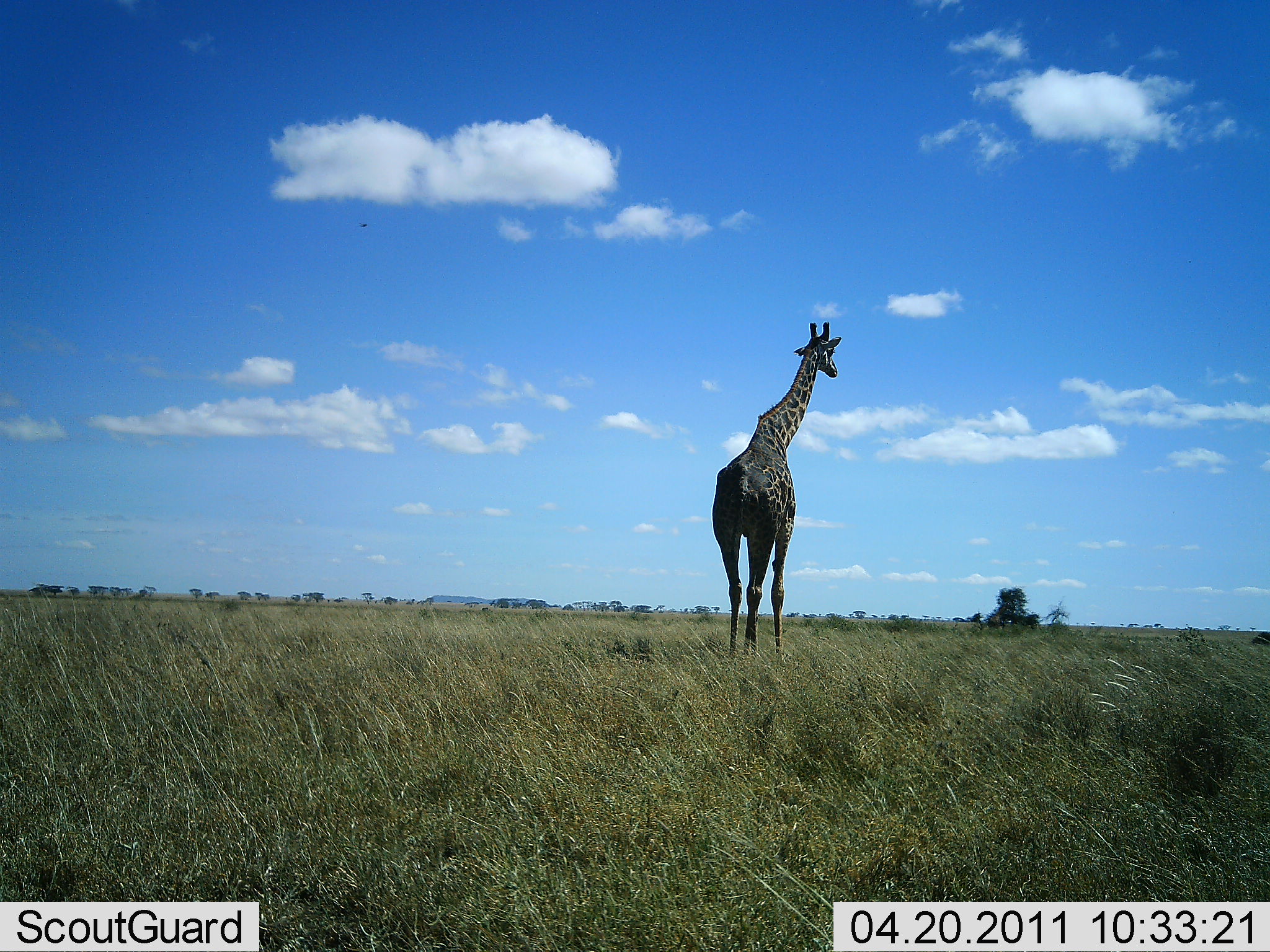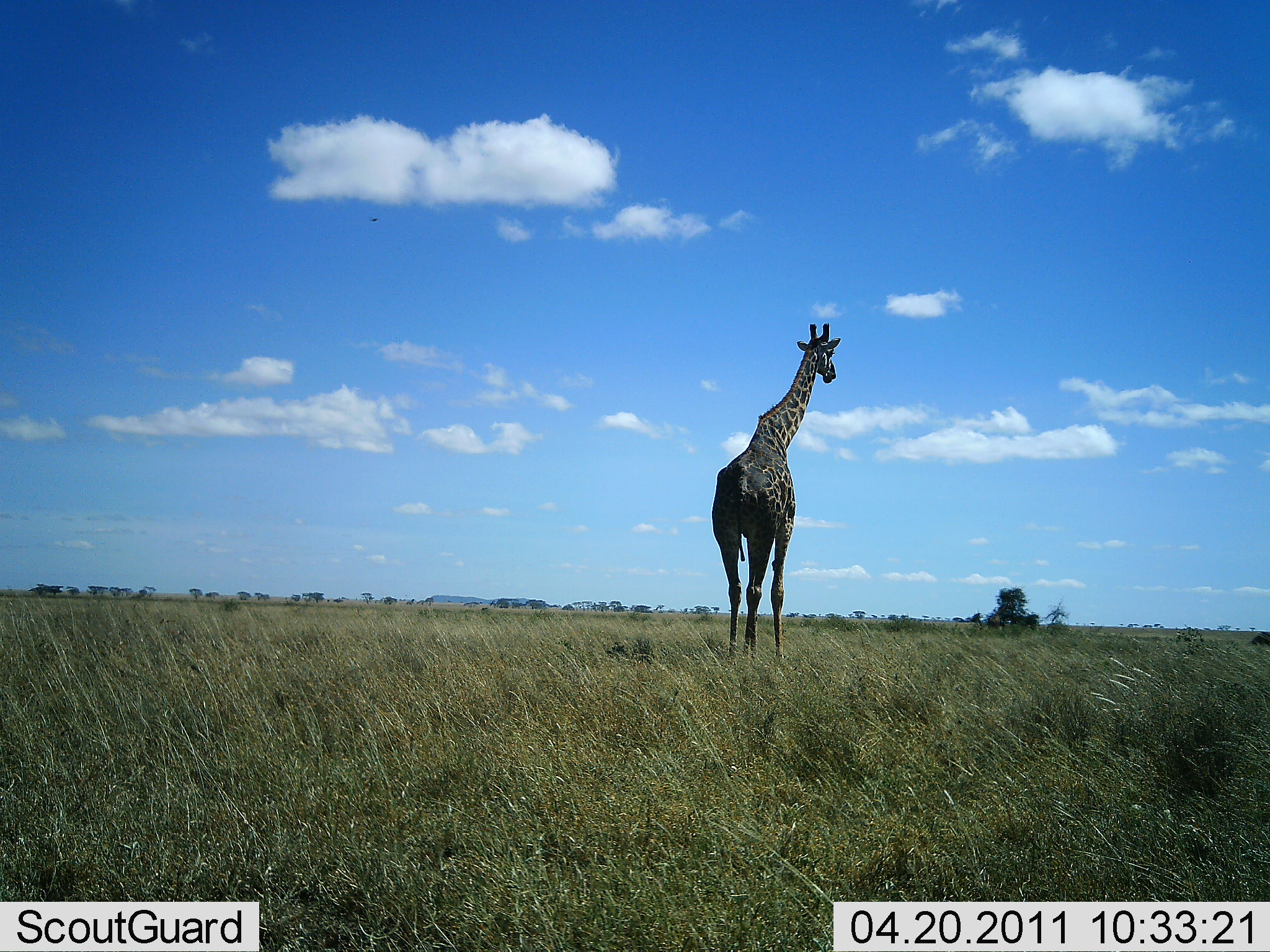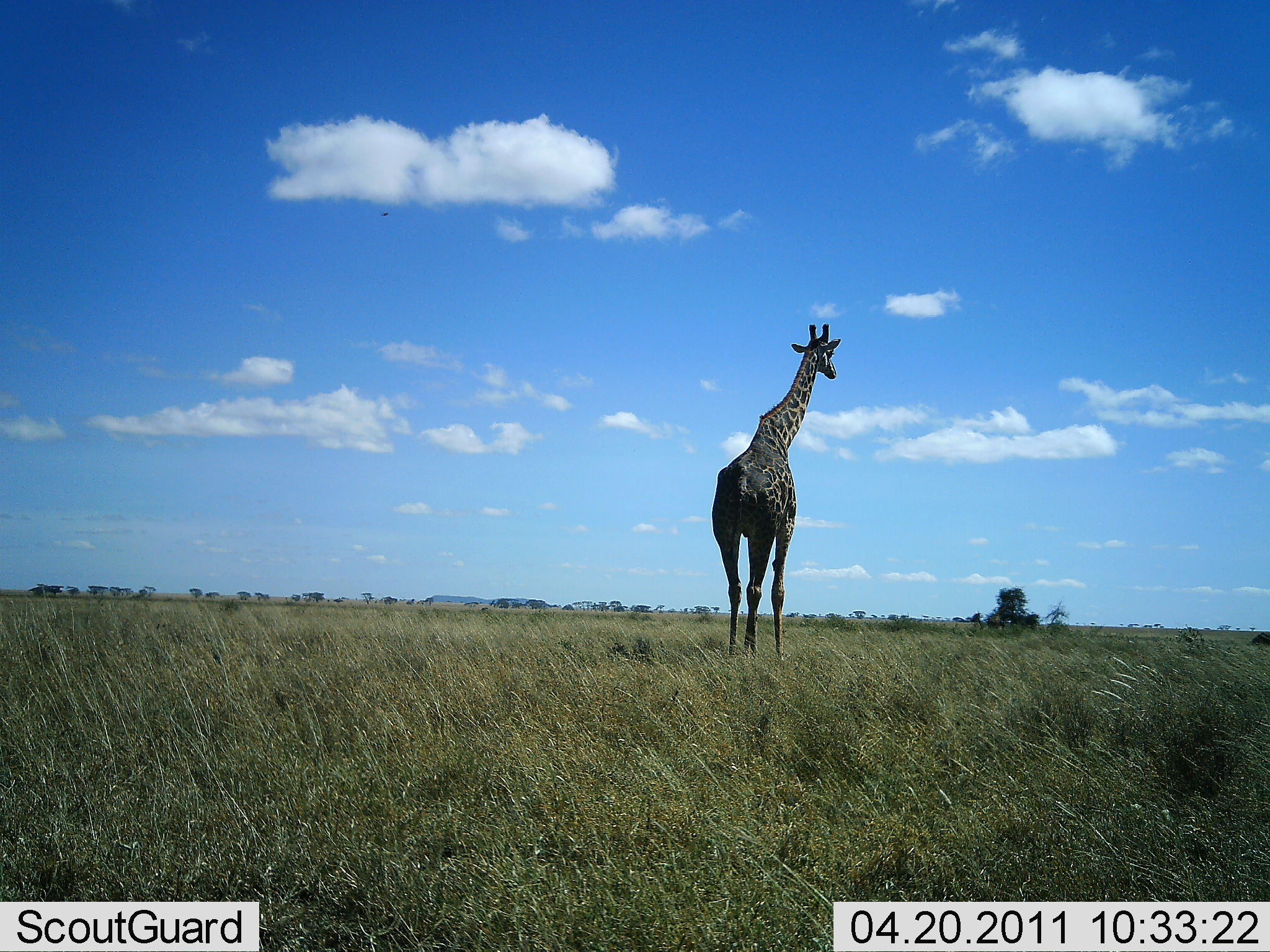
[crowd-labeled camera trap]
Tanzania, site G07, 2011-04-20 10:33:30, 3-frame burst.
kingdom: Animalia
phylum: Chordata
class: Mammalia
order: Artiodactyla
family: Giraffidae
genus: Giraffa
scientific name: Giraffa camelopardalis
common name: giraffe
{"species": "giraffe (Giraffa camelopardalis)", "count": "1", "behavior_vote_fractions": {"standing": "94%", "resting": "6%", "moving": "0%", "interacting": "0%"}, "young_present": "0%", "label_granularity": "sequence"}